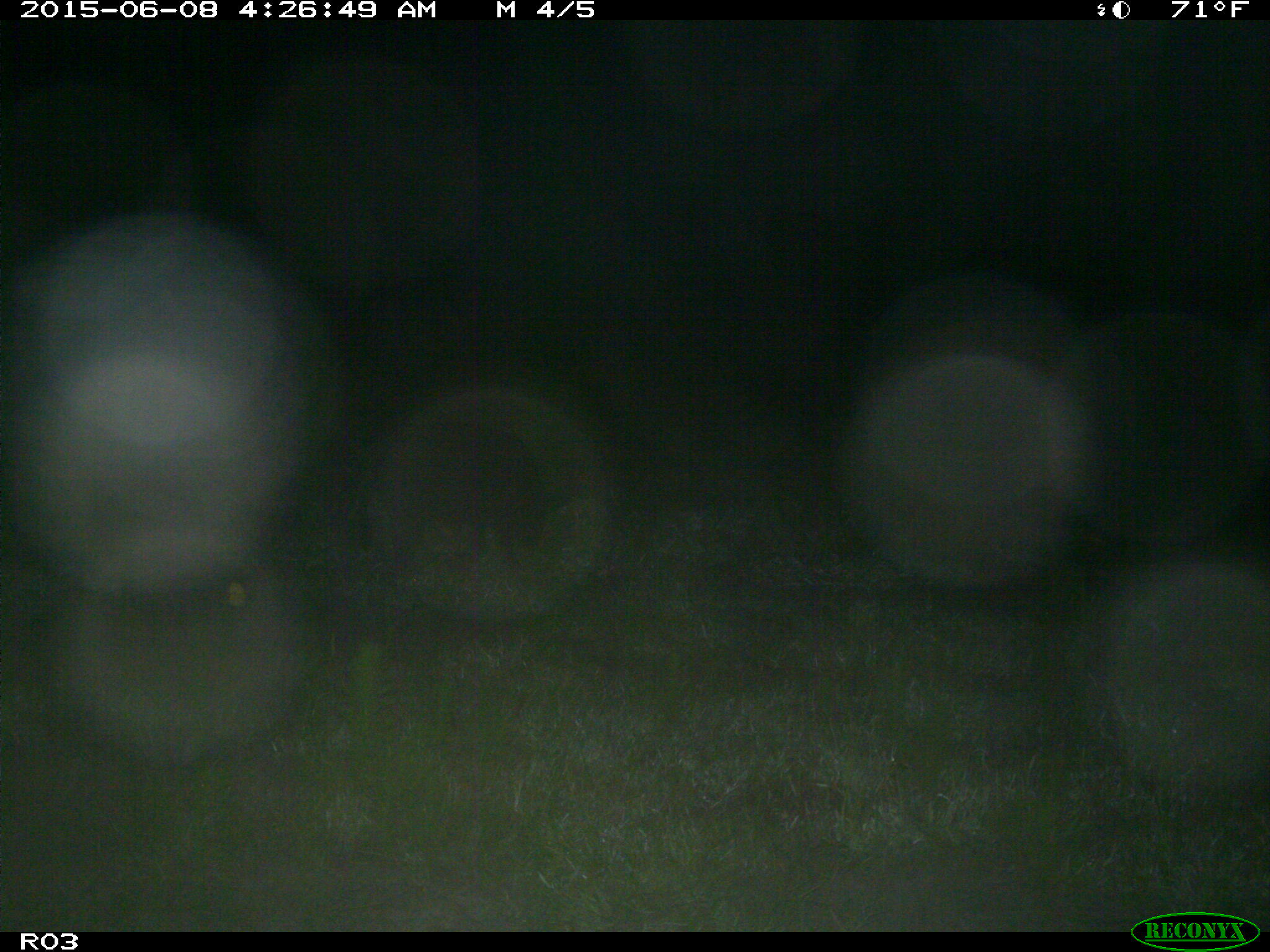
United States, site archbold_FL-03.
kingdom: Animalia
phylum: Chordata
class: Mammalia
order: Artiodactyla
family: Suidae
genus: Sus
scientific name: Sus scrofa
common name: wild boar